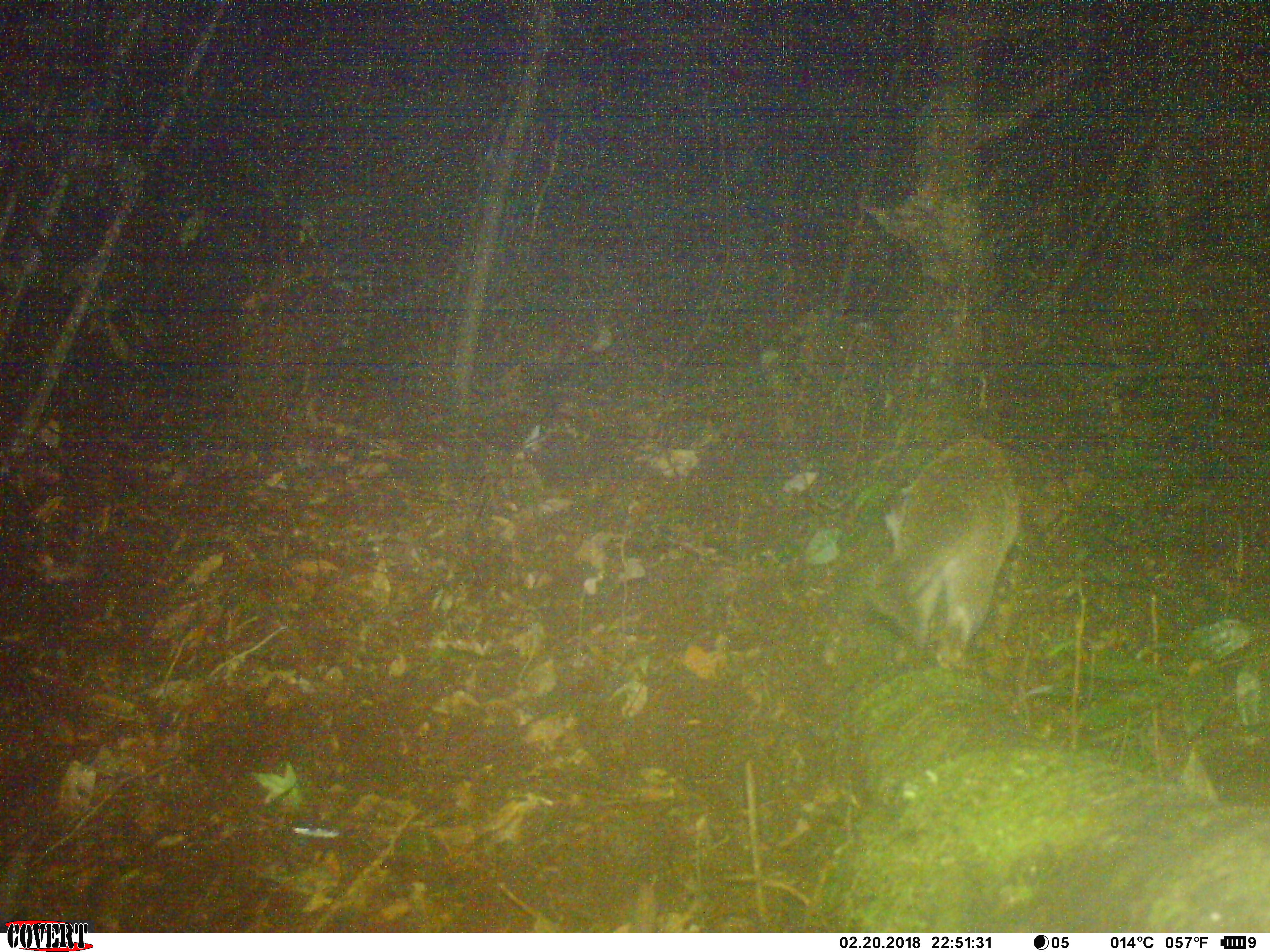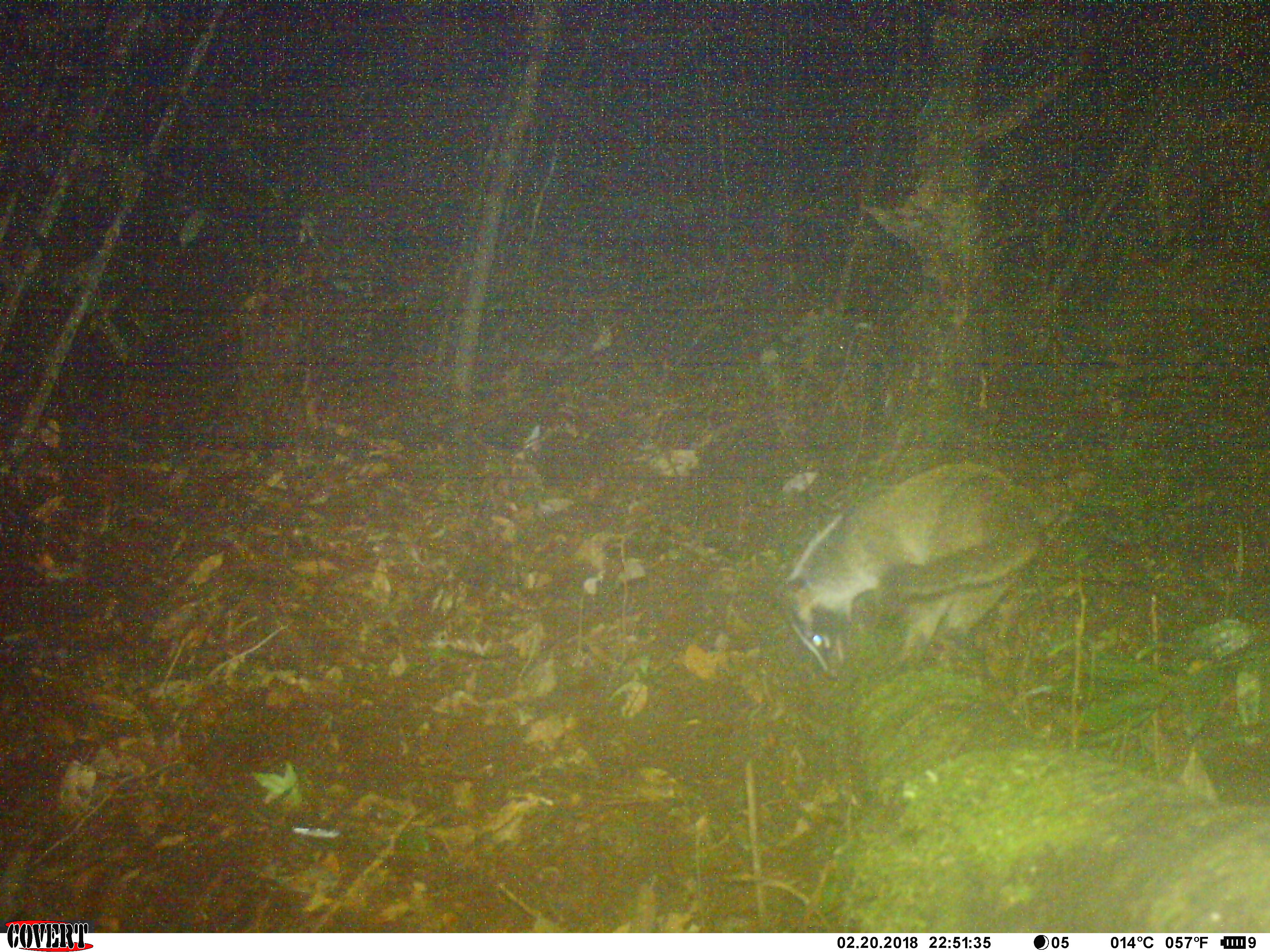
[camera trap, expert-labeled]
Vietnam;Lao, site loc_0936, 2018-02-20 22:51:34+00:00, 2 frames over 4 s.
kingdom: Animalia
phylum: Chordata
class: Mammalia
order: Carnivora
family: Viverridae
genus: Paguma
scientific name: Paguma larvata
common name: masked palm civet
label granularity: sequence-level